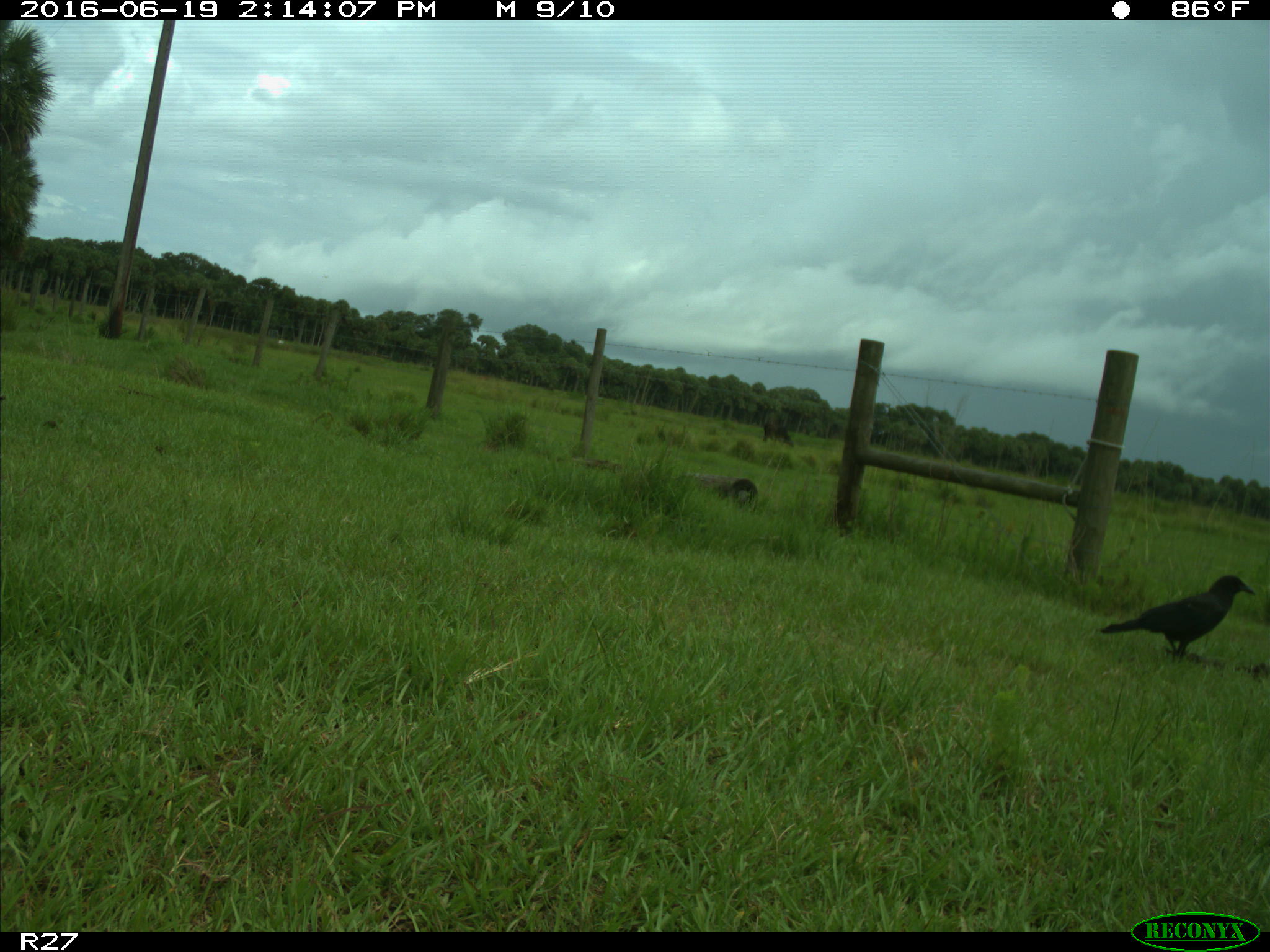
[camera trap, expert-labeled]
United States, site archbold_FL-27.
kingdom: Animalia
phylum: Chordata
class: Aves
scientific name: Aves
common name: birds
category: unidentified bird